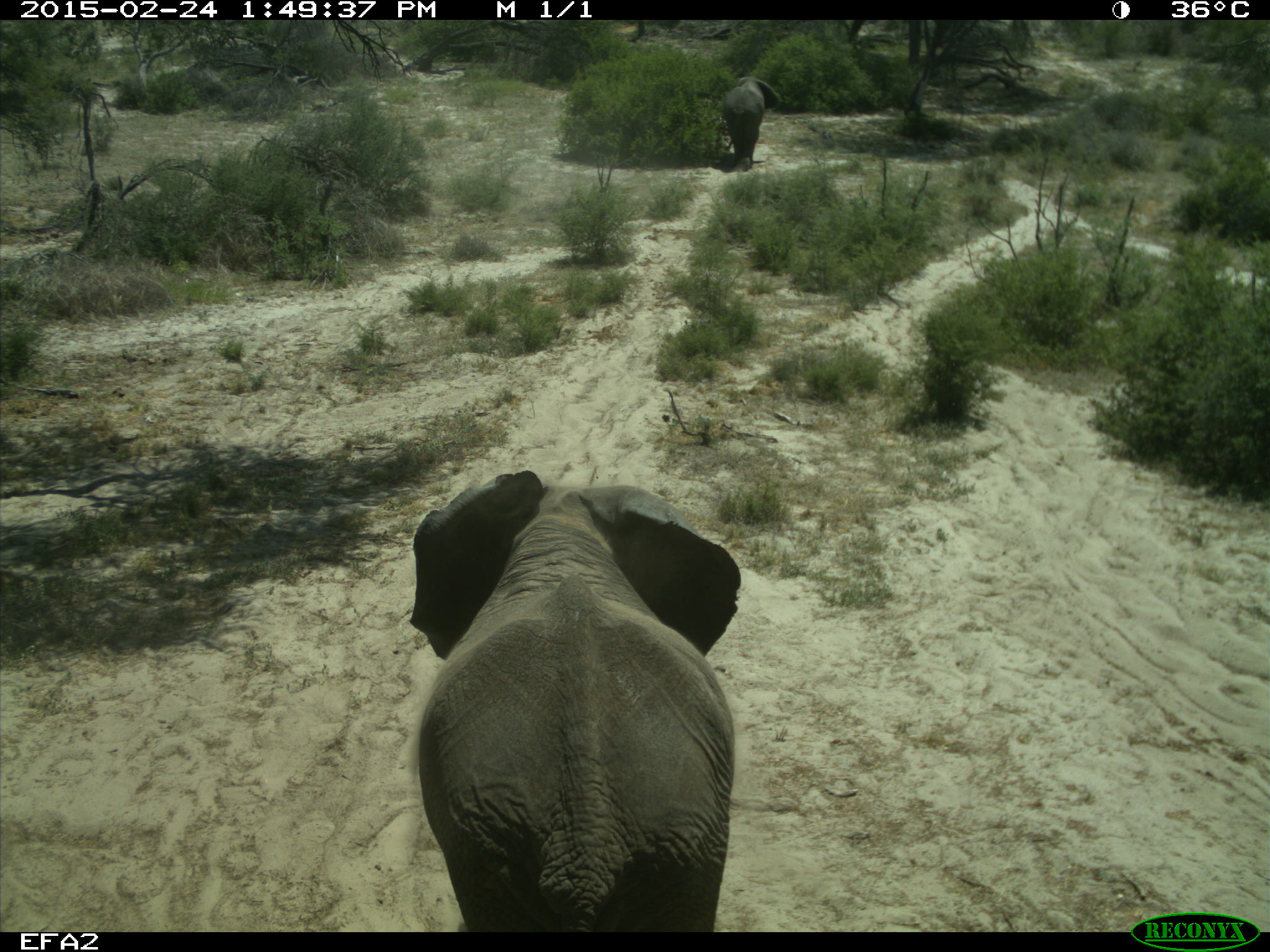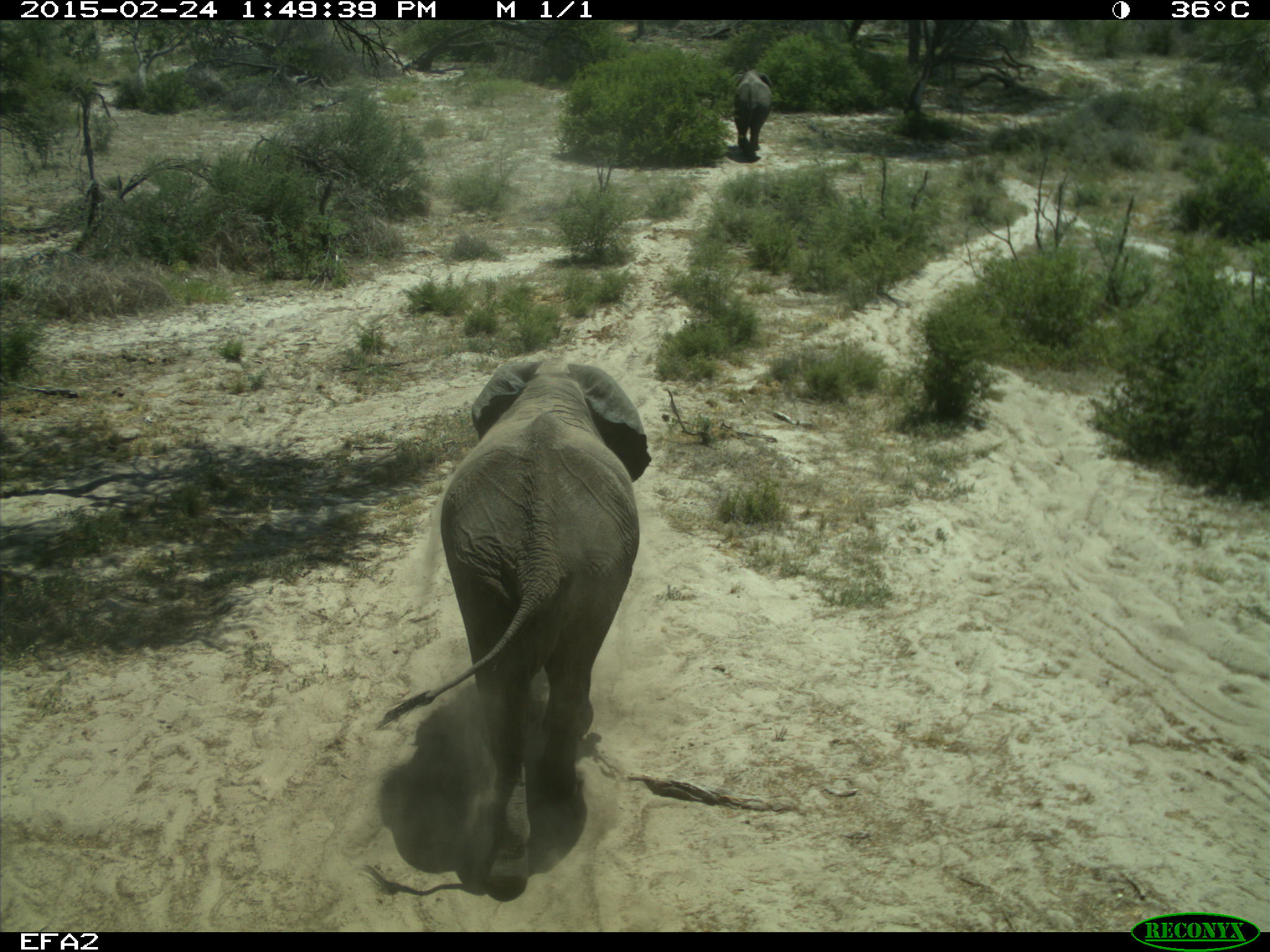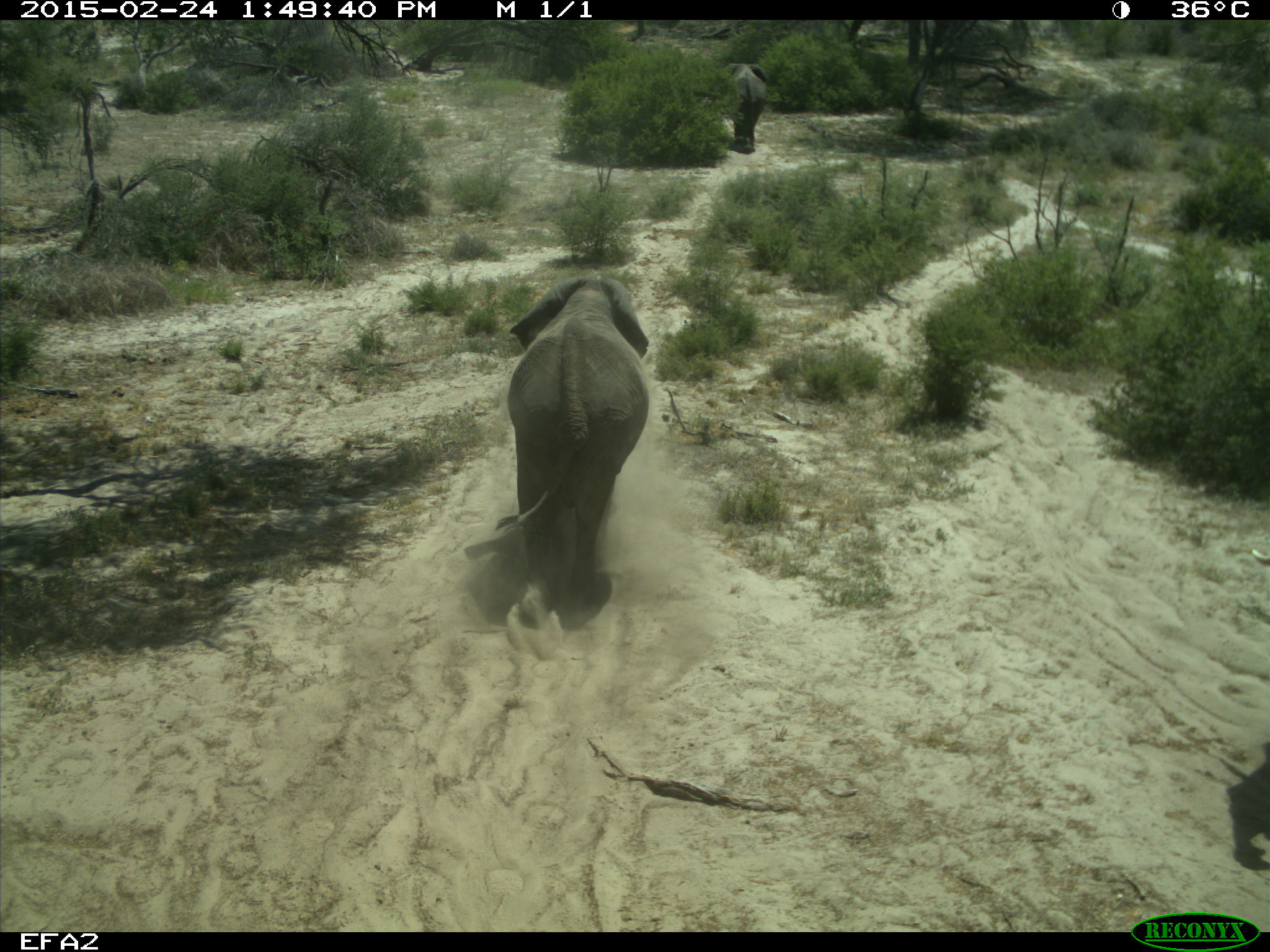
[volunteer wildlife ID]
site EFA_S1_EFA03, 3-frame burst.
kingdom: Animalia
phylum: Chordata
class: Mammalia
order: Proboscidea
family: Elephantidae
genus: Loxodonta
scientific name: Loxodonta africana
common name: african bush elephant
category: elephant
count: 2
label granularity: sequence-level